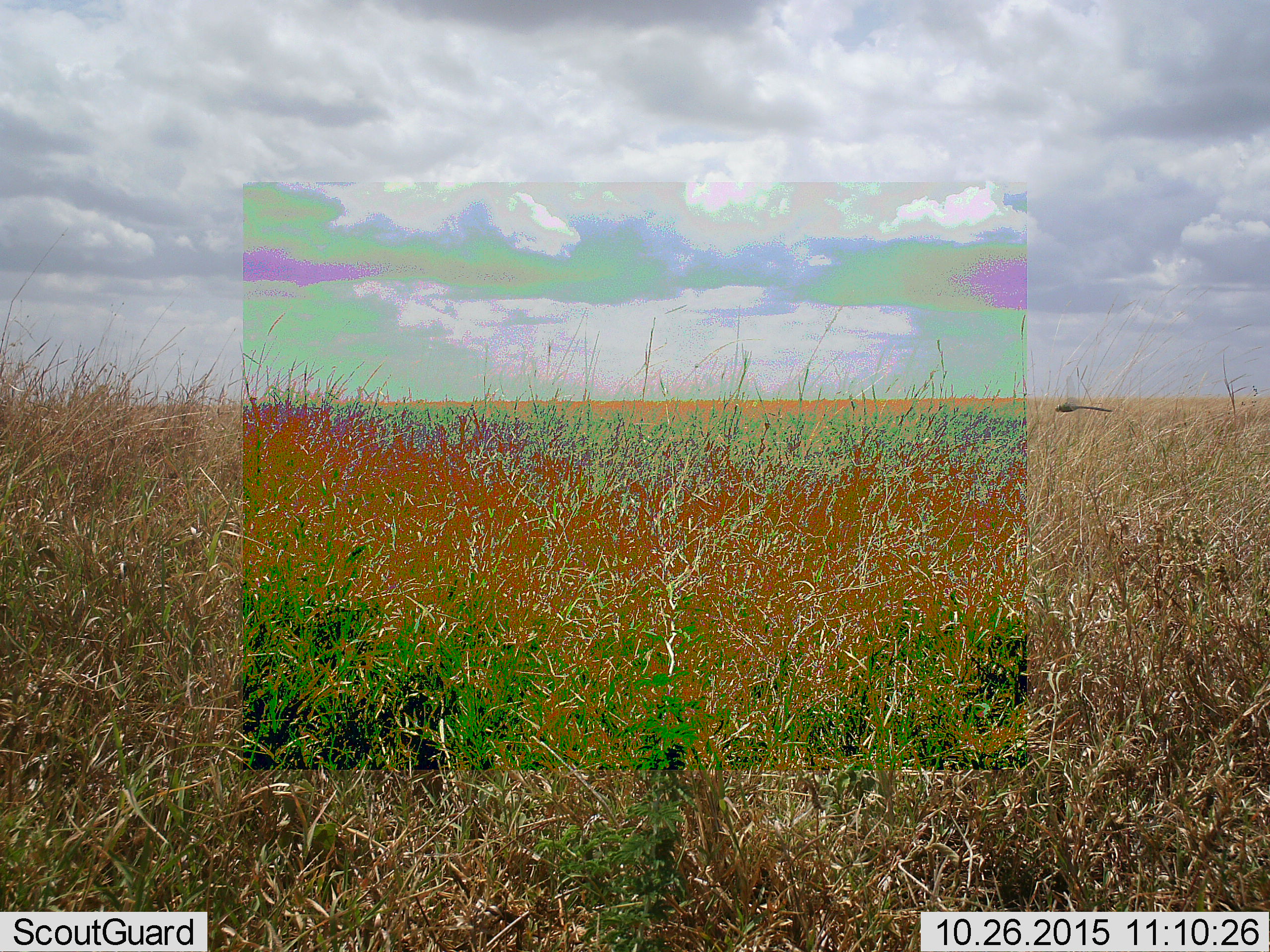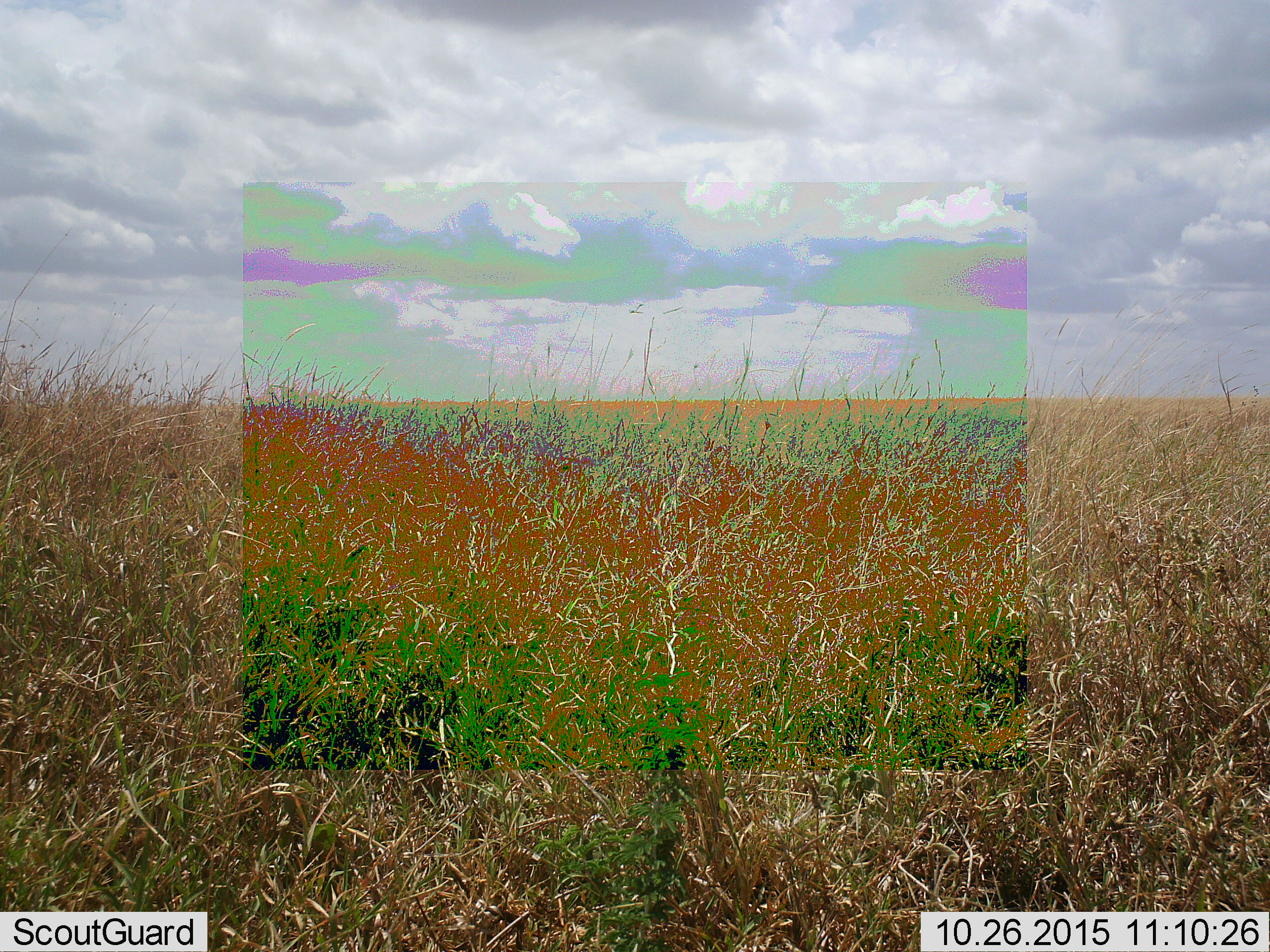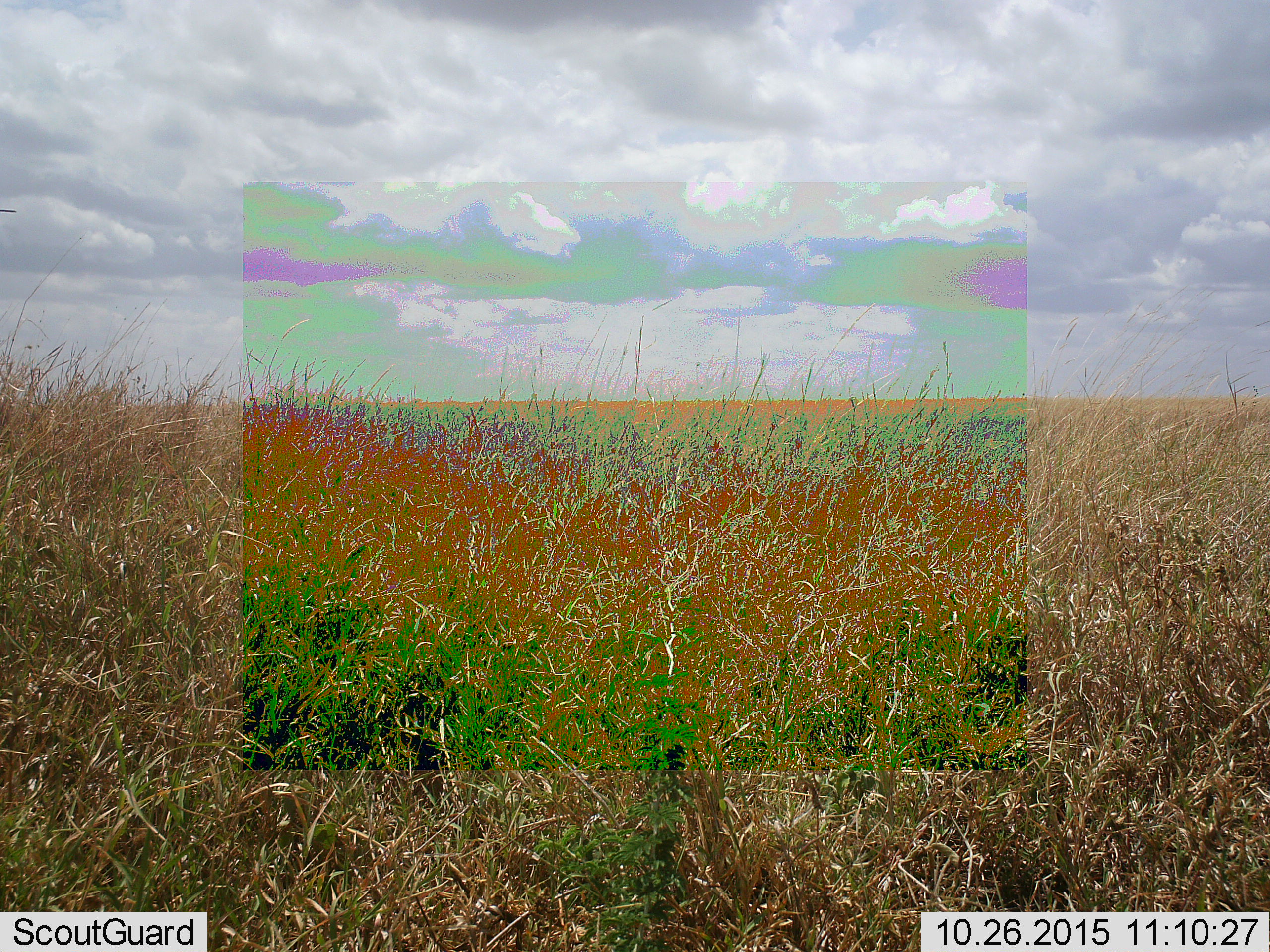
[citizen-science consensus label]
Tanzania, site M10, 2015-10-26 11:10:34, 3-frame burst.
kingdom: Animalia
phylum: Arthropoda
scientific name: Arthropoda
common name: arthropods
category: insectspider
Insectspider (arthropods) (Arthropoda), count 1. Behavior (volunteer vote fractions): standing 0%, resting 0%, moving 100%, interacting 0%. Young present (vote fraction): 0%. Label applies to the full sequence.